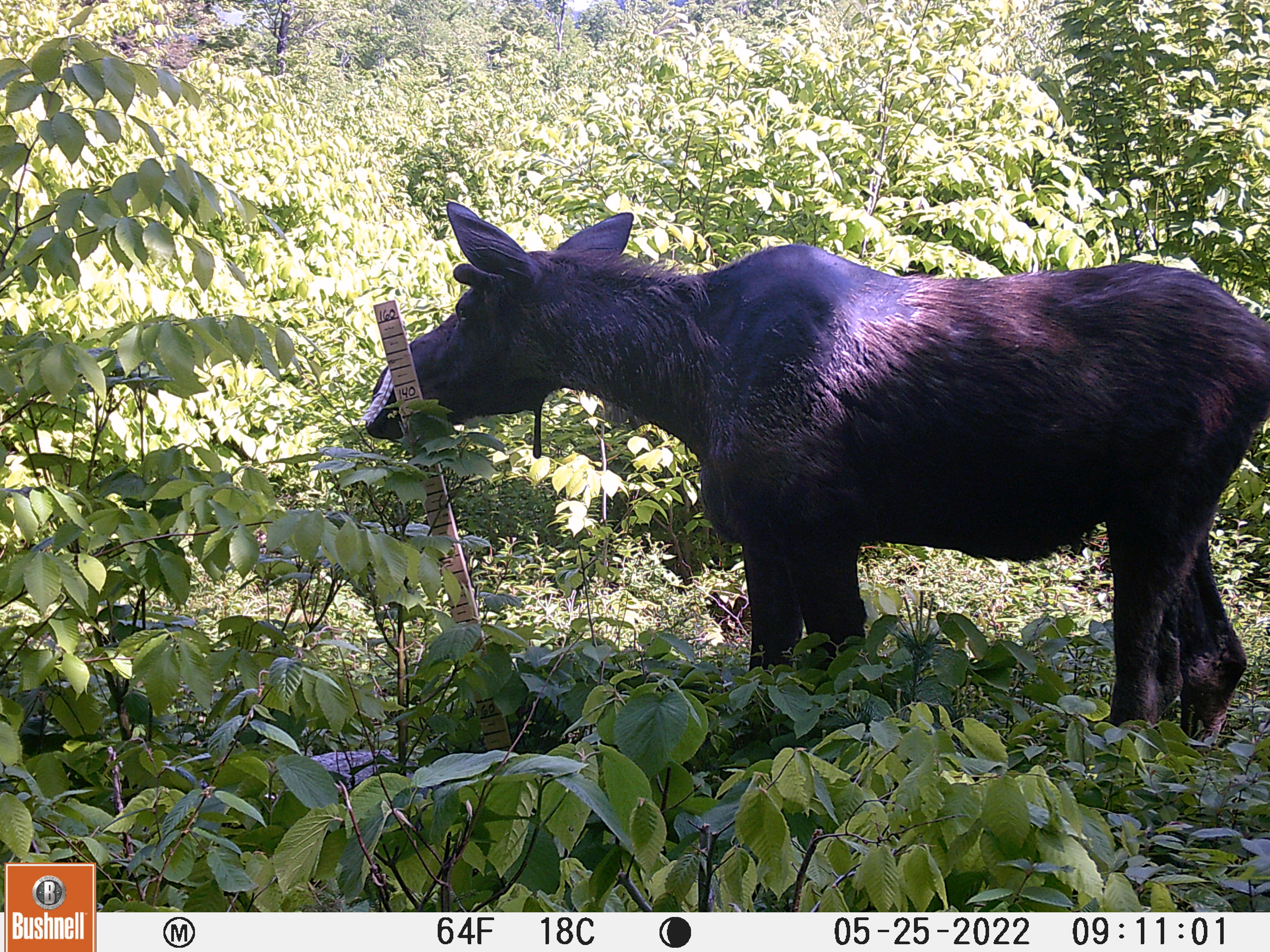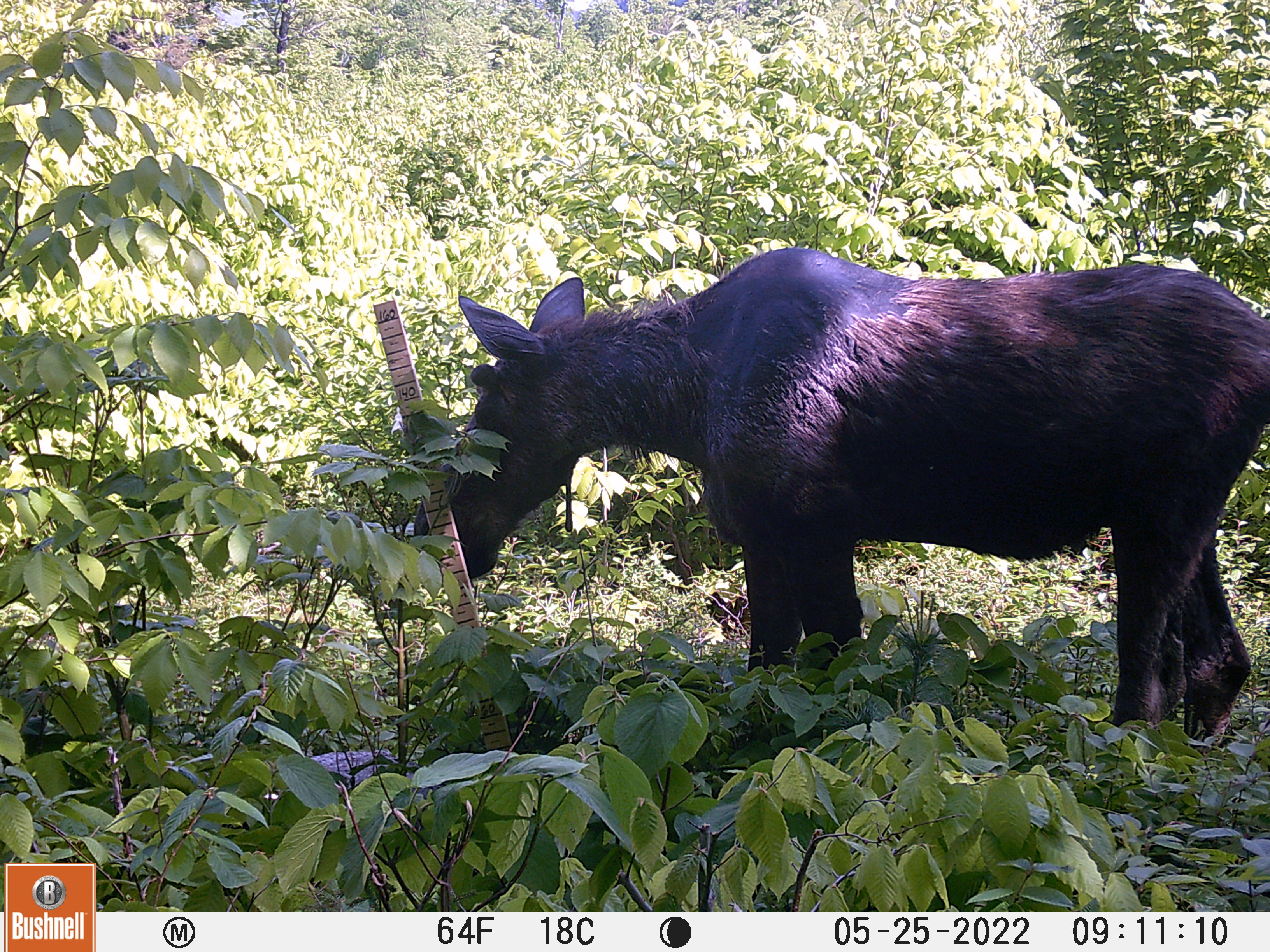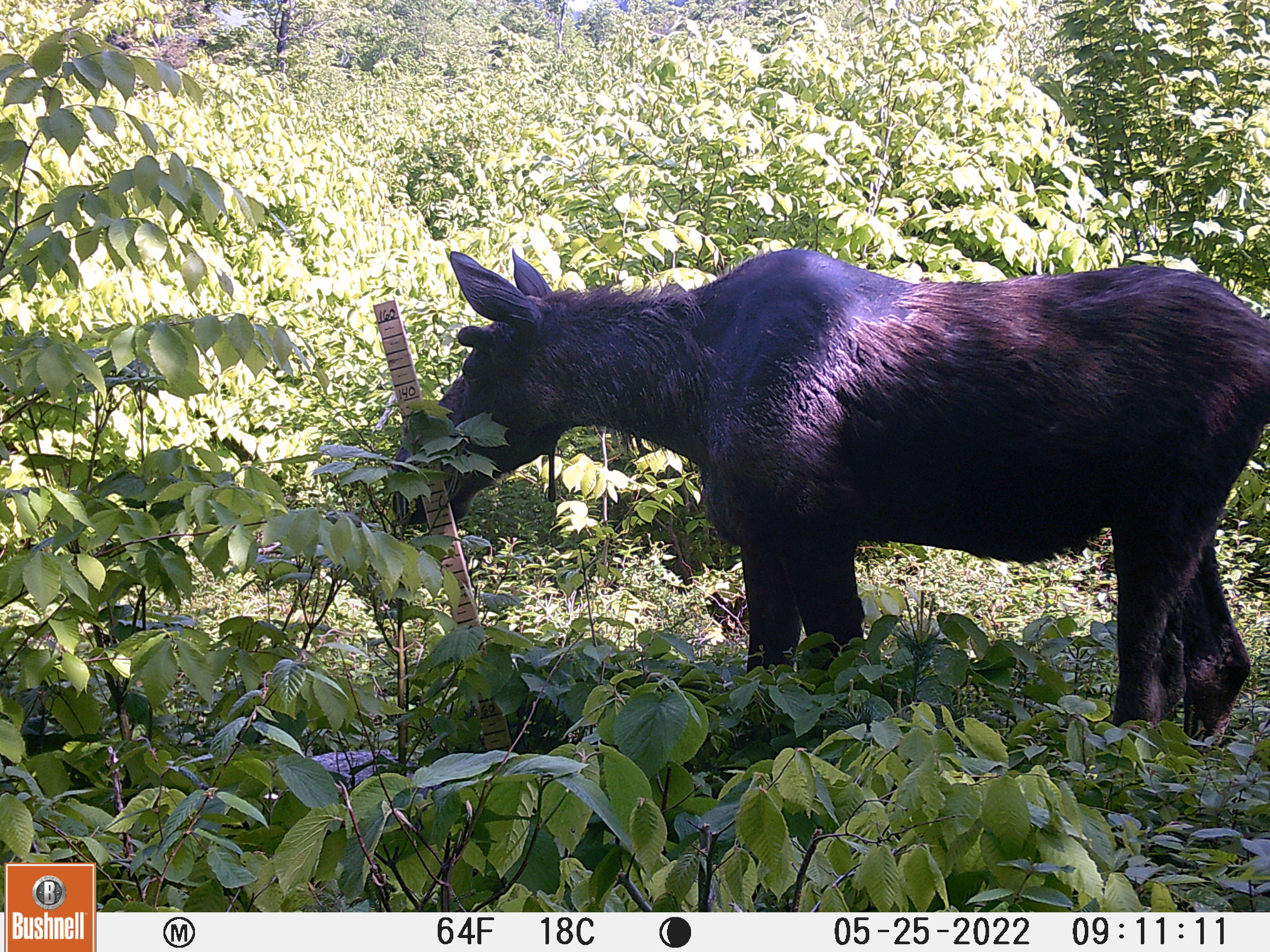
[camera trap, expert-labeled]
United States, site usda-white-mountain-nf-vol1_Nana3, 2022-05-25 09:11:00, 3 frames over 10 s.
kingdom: Animalia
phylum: Chordata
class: Mammalia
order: Artiodactyla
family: Cervidae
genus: Alces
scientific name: Alces alces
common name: moose